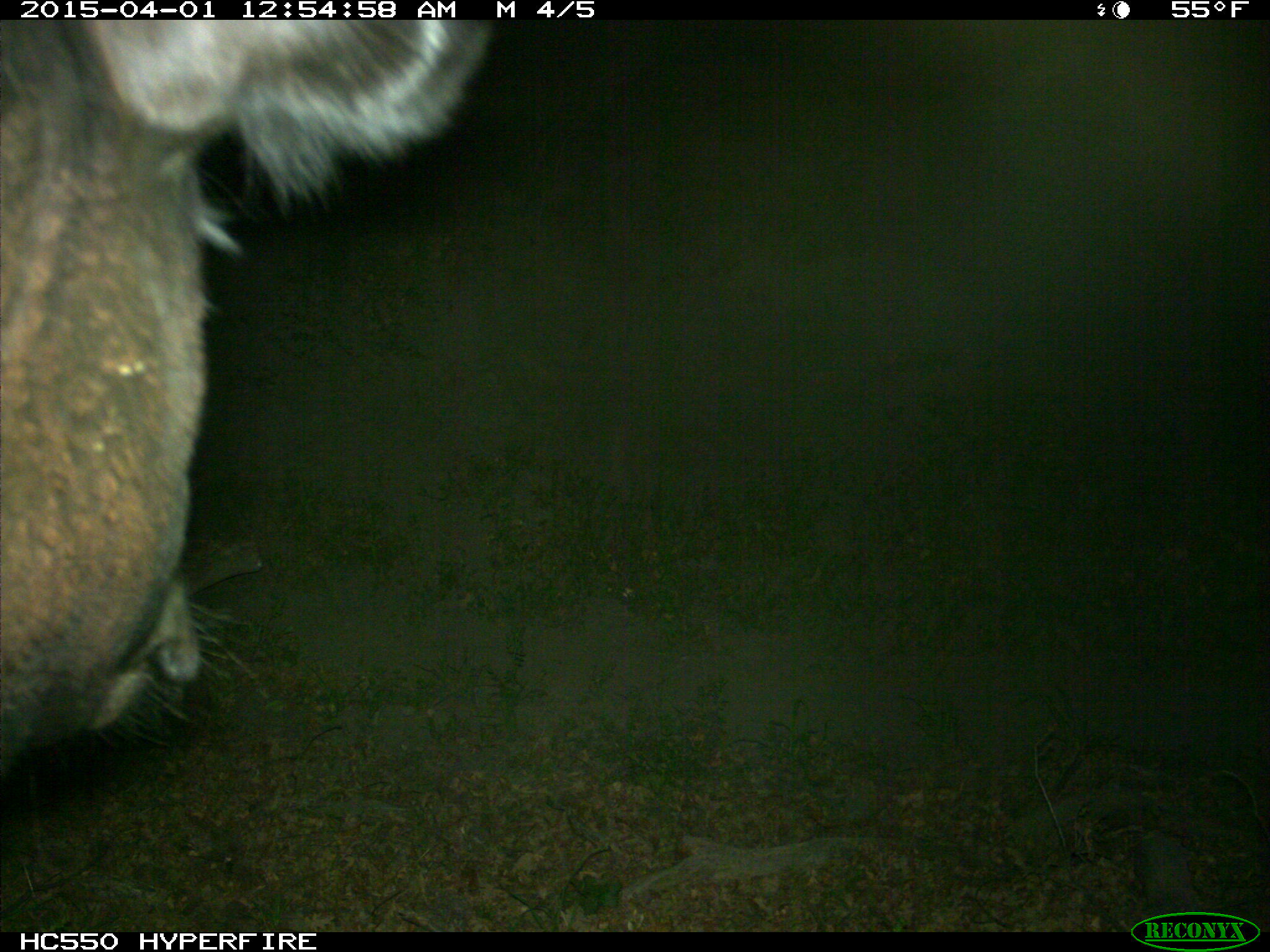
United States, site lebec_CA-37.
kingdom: Animalia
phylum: Chordata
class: Mammalia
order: Artiodactyla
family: Bovidae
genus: Bos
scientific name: Bos taurus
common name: domestic cow